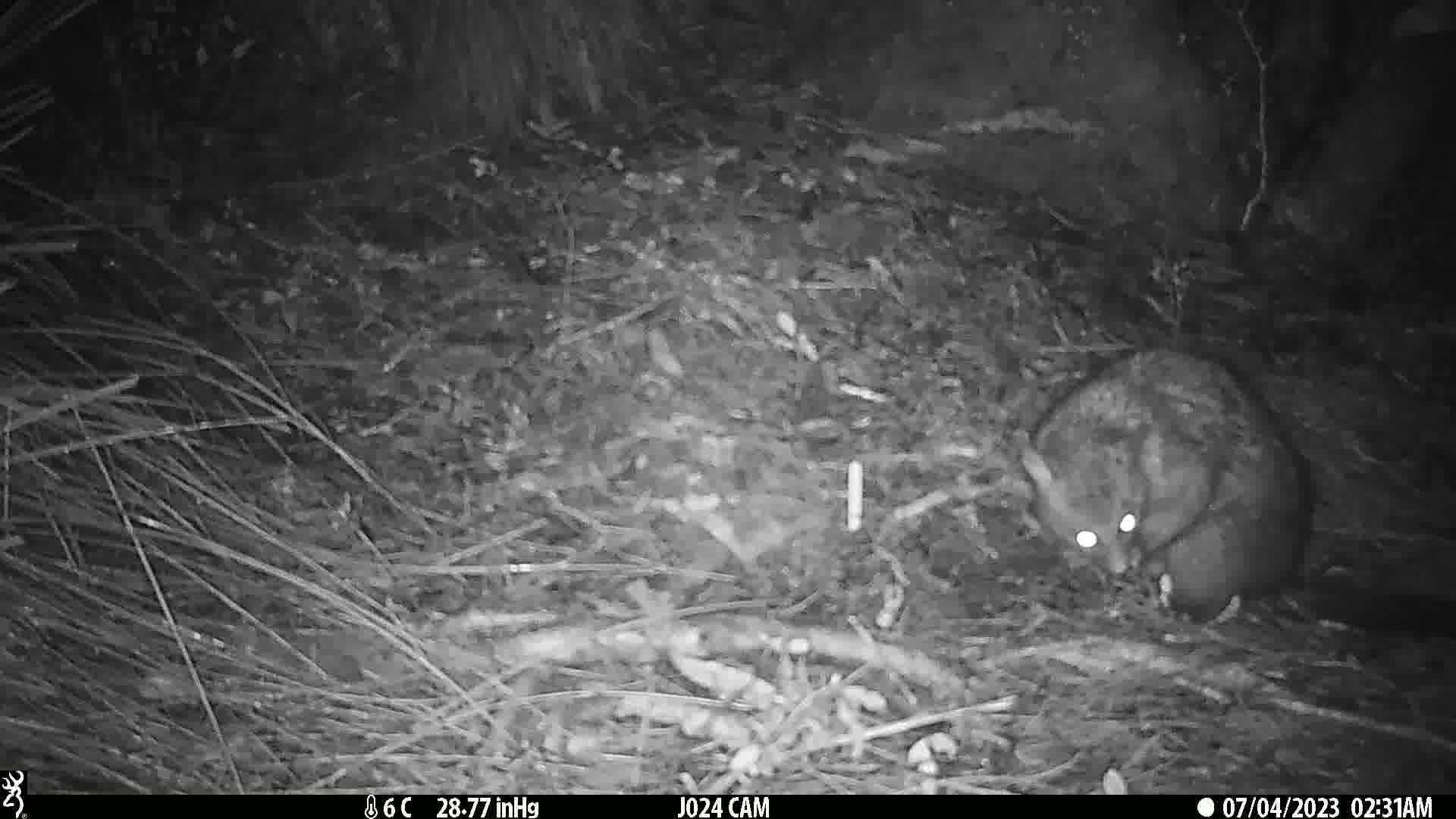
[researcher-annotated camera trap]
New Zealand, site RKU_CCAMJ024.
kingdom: Animalia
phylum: Chordata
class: Mammalia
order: Diprotodontia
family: Phalangeridae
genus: Trichosurus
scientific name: Trichosurus vulpecula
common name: common brushtail possum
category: possum